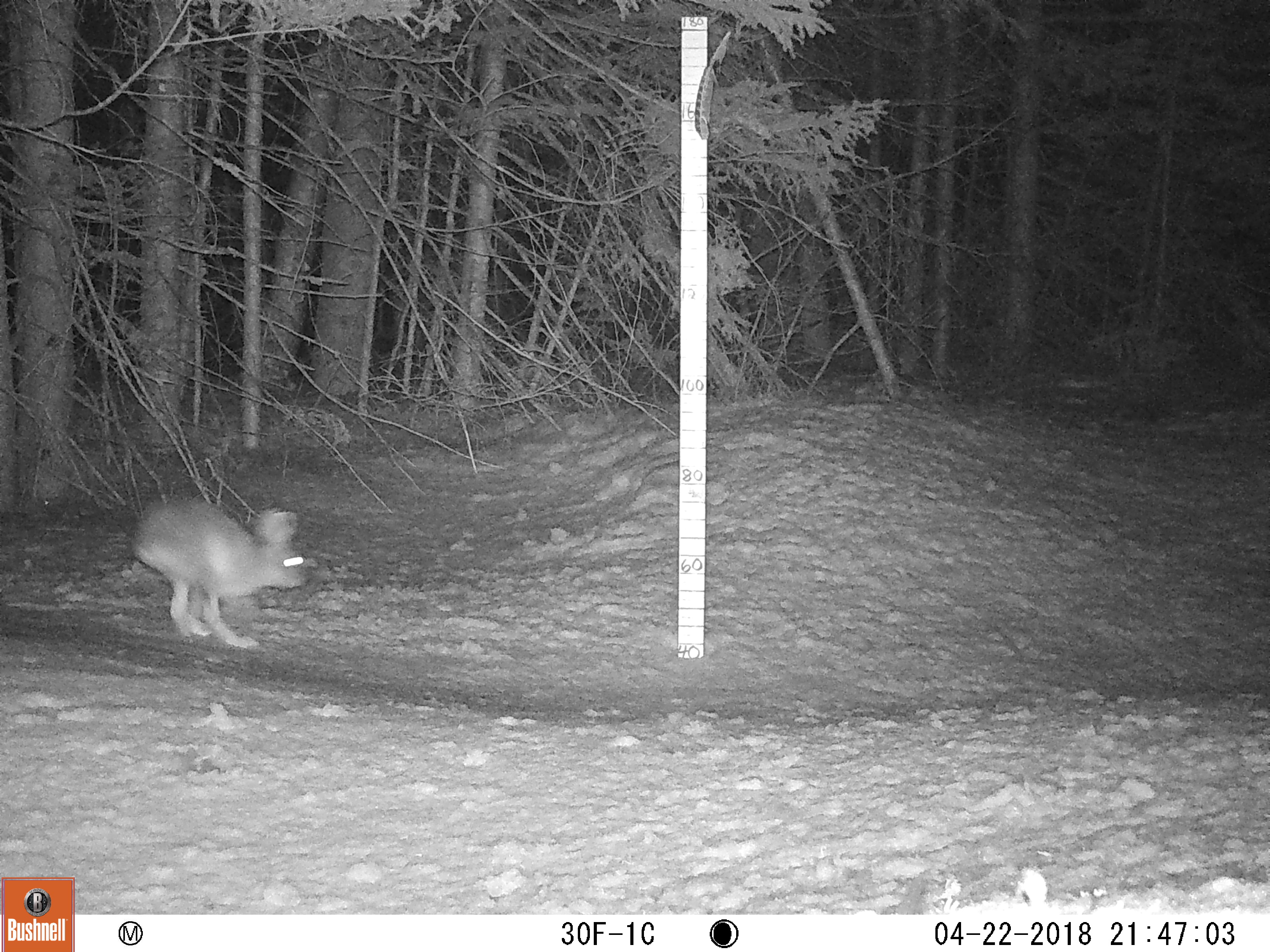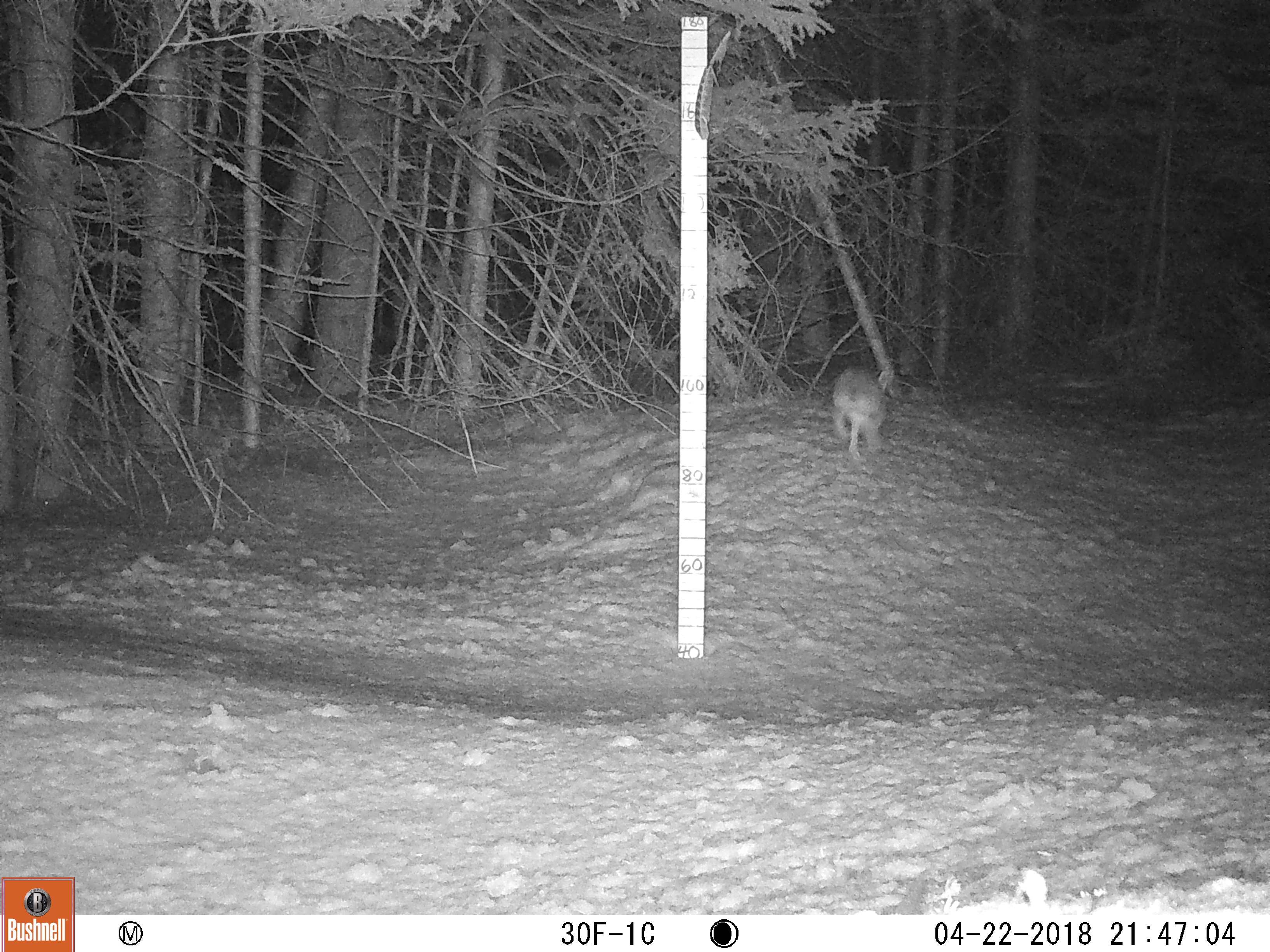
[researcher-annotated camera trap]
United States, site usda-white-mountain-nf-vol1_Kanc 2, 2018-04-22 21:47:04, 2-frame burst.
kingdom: Animalia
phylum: Chordata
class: Mammalia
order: Lagomorpha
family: Leporidae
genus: Lepus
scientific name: Lepus americanus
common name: snowshoe hare